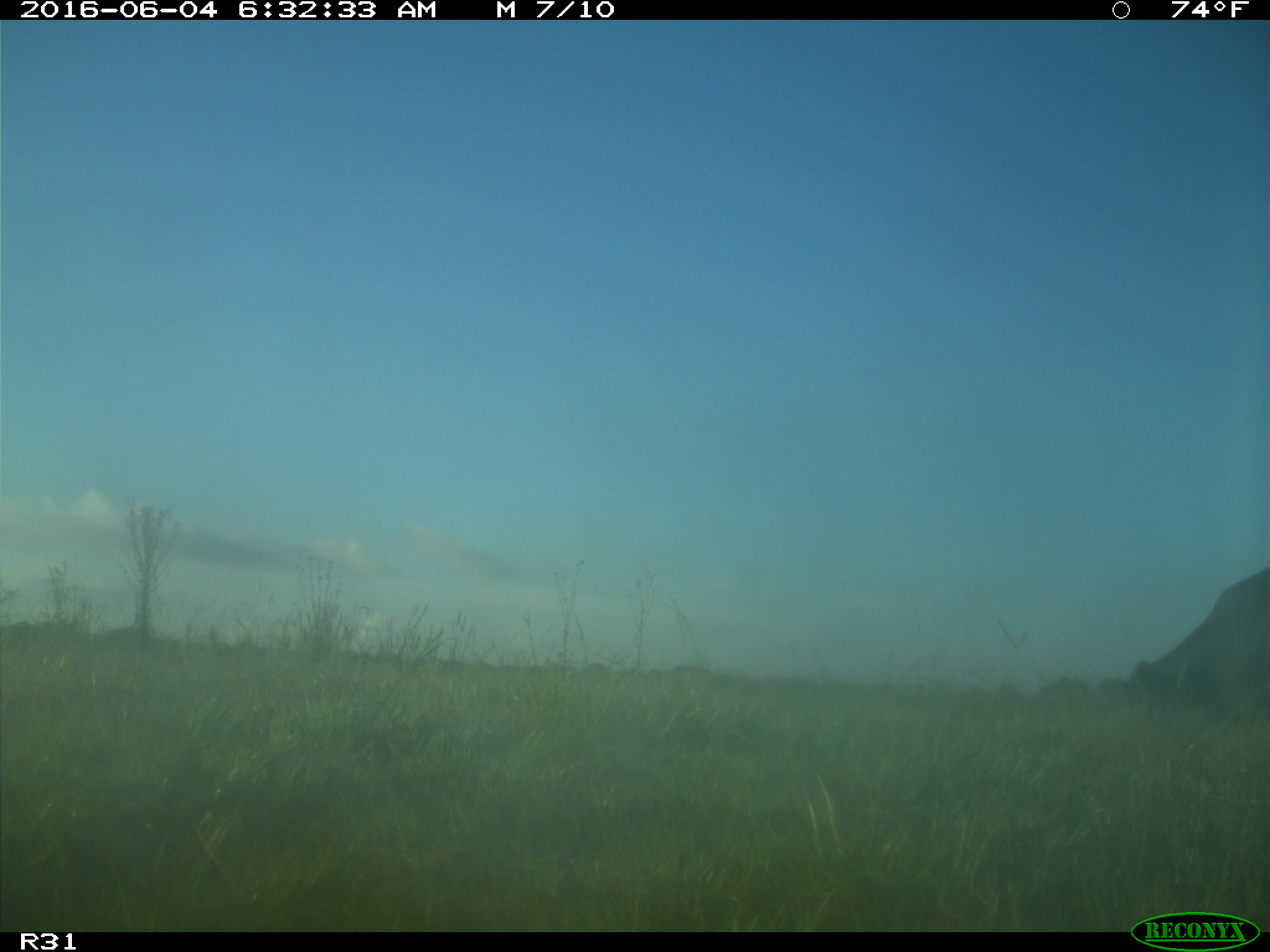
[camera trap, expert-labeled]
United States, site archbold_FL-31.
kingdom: Animalia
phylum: Chordata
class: Mammalia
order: Artiodactyla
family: Bovidae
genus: Bos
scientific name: Bos taurus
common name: domestic cow